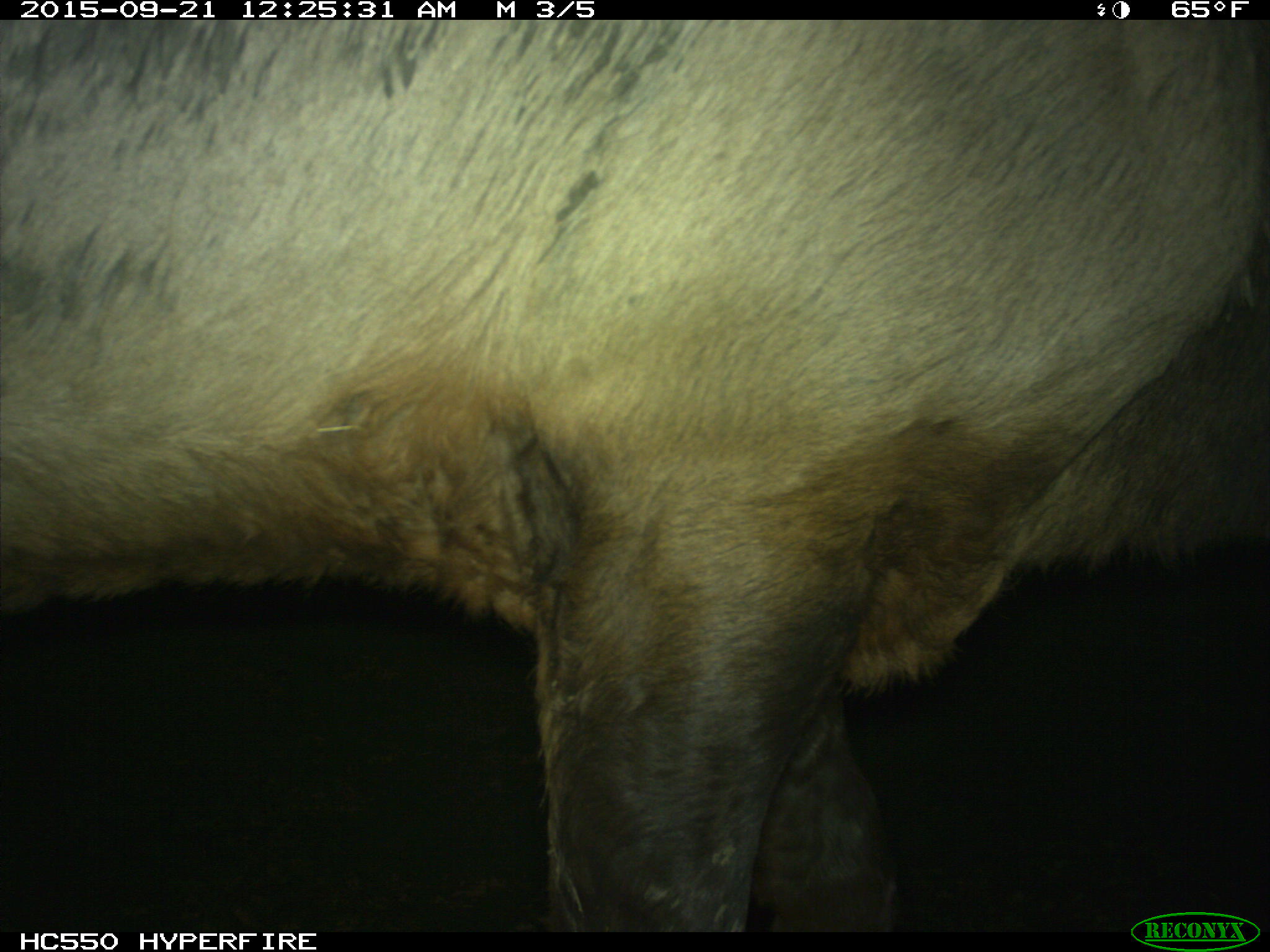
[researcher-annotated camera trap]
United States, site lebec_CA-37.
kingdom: Animalia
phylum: Chordata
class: Mammalia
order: Artiodactyla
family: Cervidae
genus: Cervus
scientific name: Cervus canadensis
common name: elk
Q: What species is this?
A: Cervus canadensis (elk).